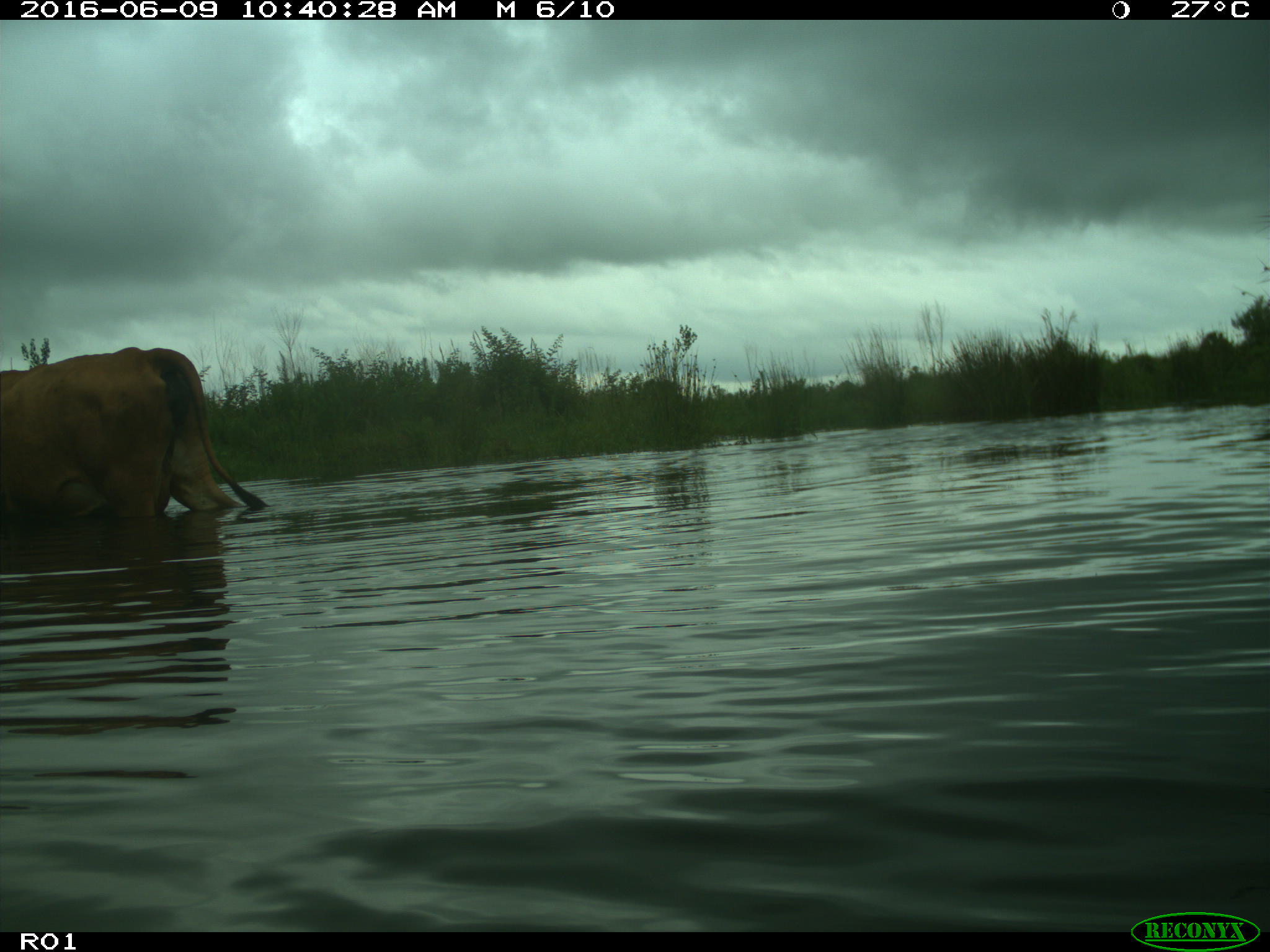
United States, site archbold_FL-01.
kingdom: Animalia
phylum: Chordata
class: Mammalia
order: Artiodactyla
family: Bovidae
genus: Bos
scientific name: Bos taurus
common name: domestic cow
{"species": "Bos taurus (domestic cow)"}